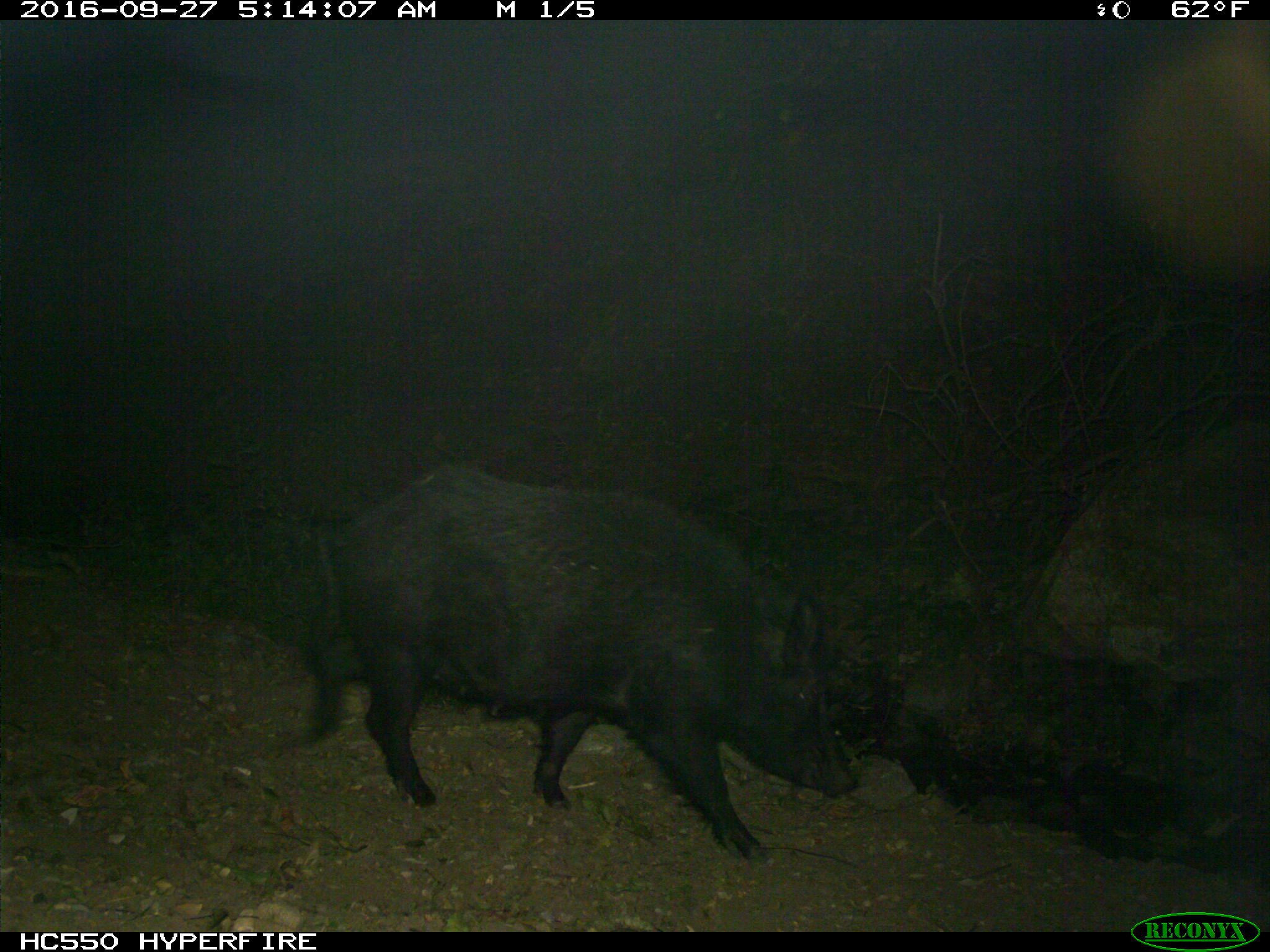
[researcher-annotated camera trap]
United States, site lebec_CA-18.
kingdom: Animalia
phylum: Chordata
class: Mammalia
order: Artiodactyla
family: Suidae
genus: Sus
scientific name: Sus scrofa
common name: wild boar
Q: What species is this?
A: Sus scrofa (wild boar).